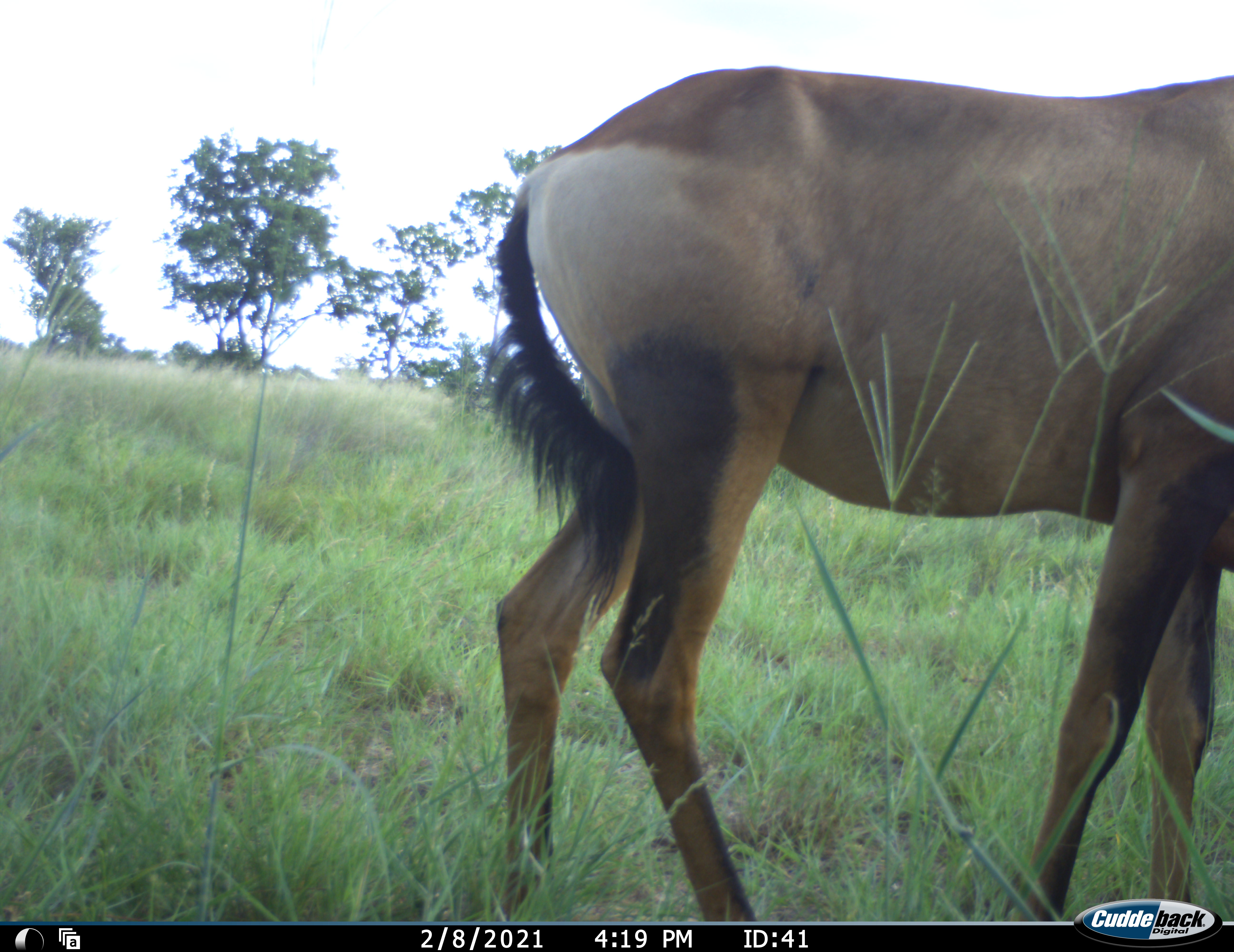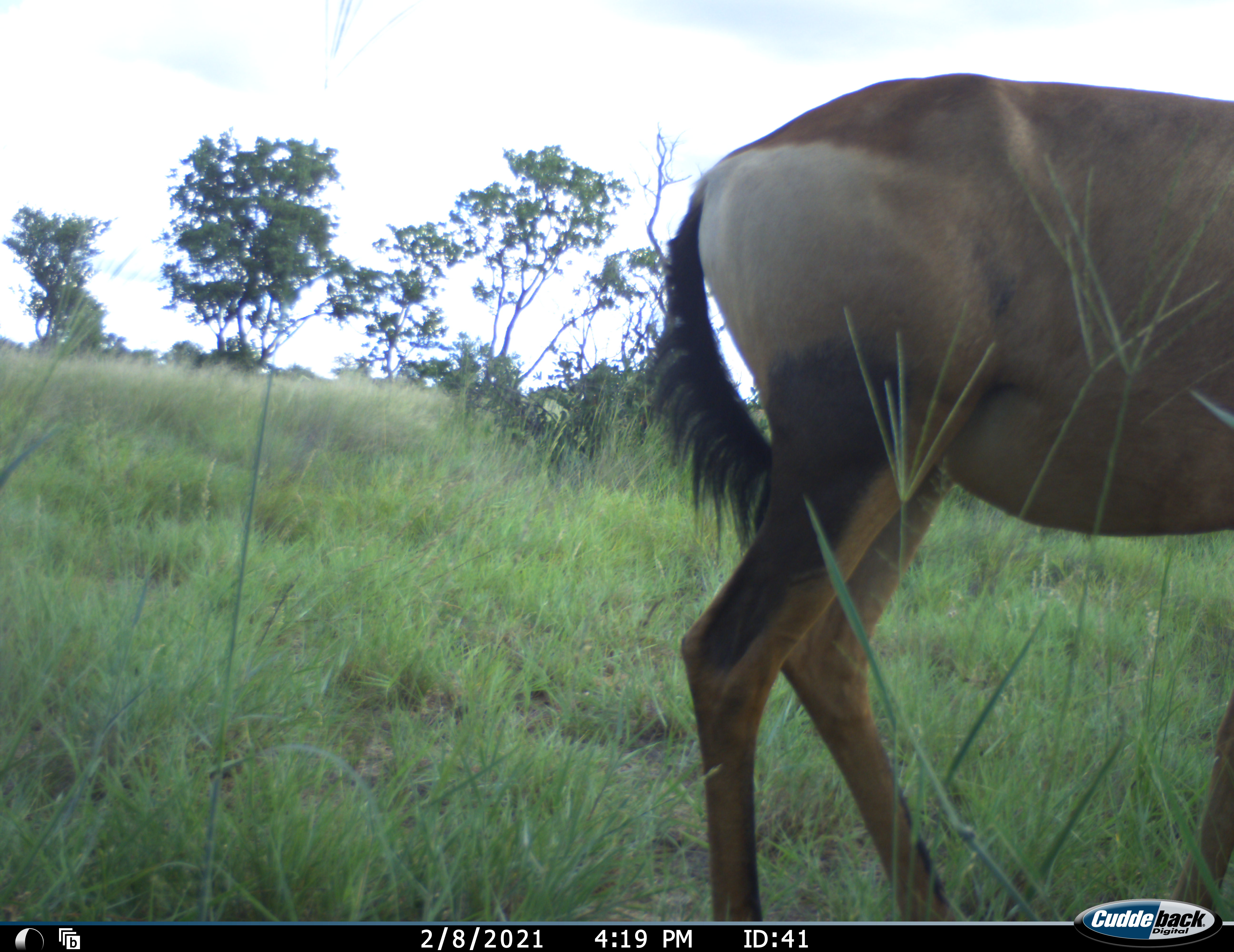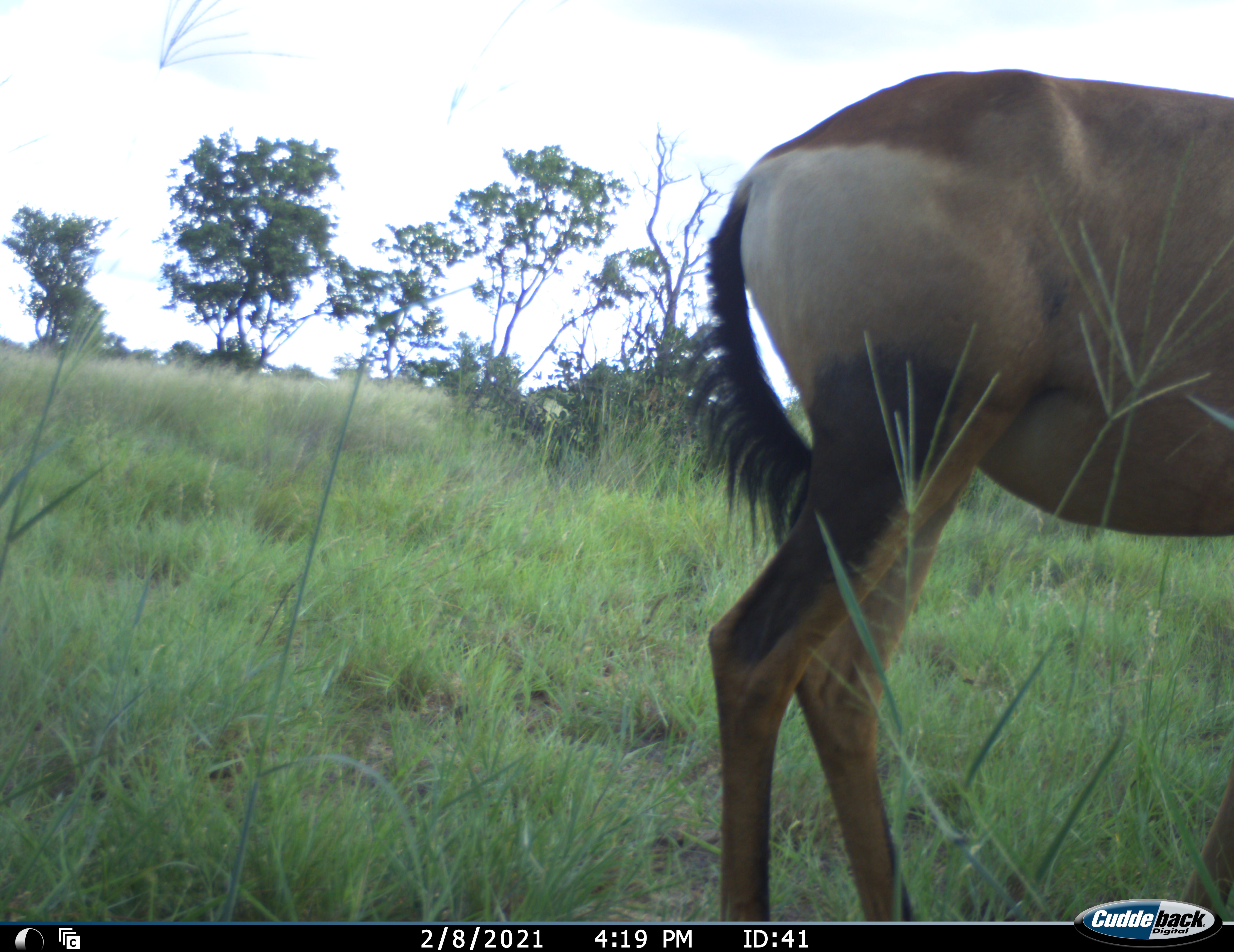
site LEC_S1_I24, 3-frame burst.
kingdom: Animalia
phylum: Chordata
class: Mammalia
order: Artiodactyla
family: Bovidae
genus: Alcelaphus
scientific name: Alcelaphus buselaphus caama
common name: red hartebeest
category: hartebeestred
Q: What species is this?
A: Hartebeestred (red hartebeest) (Alcelaphus buselaphus caama).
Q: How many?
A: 1.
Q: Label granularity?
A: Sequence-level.